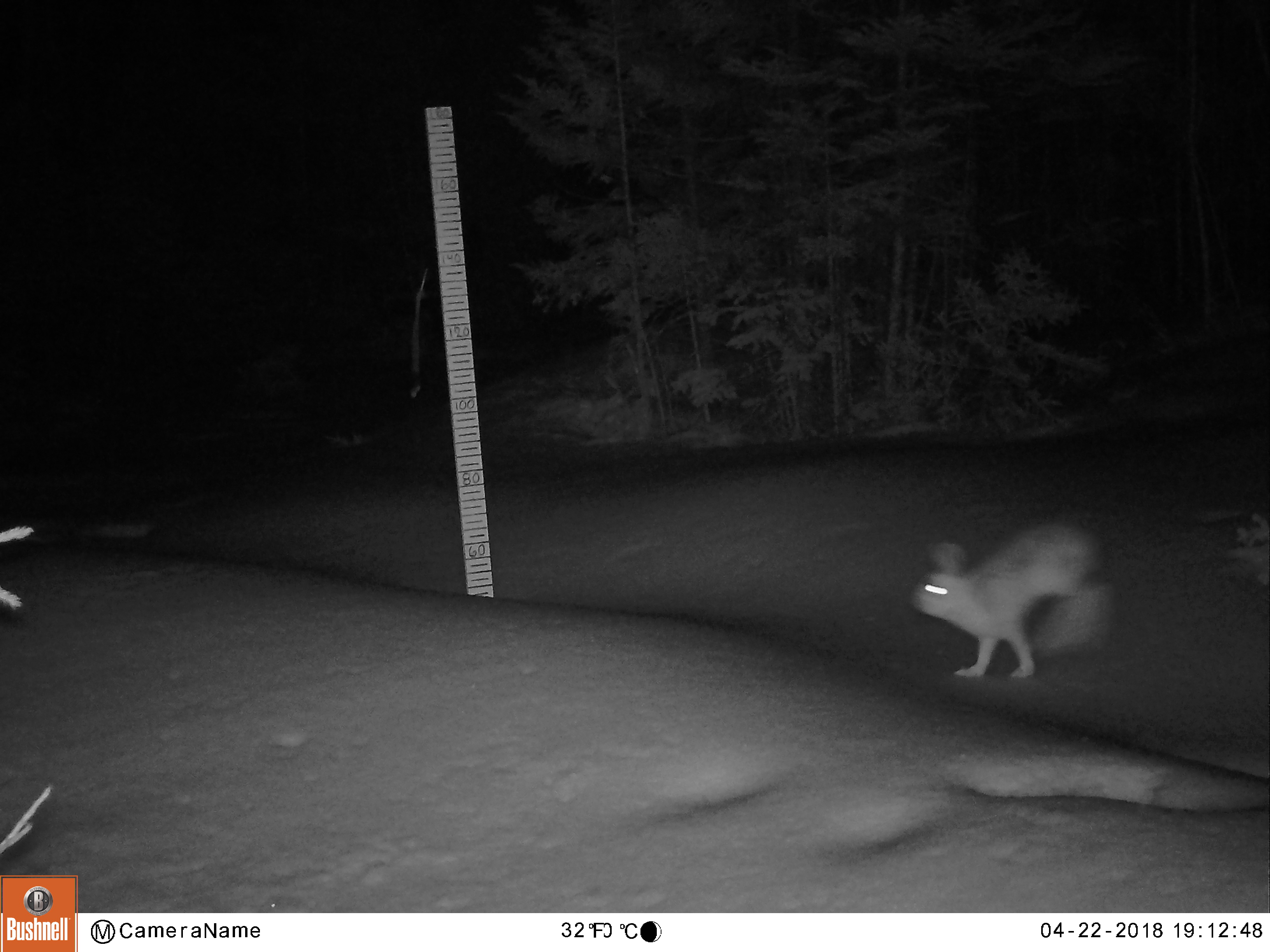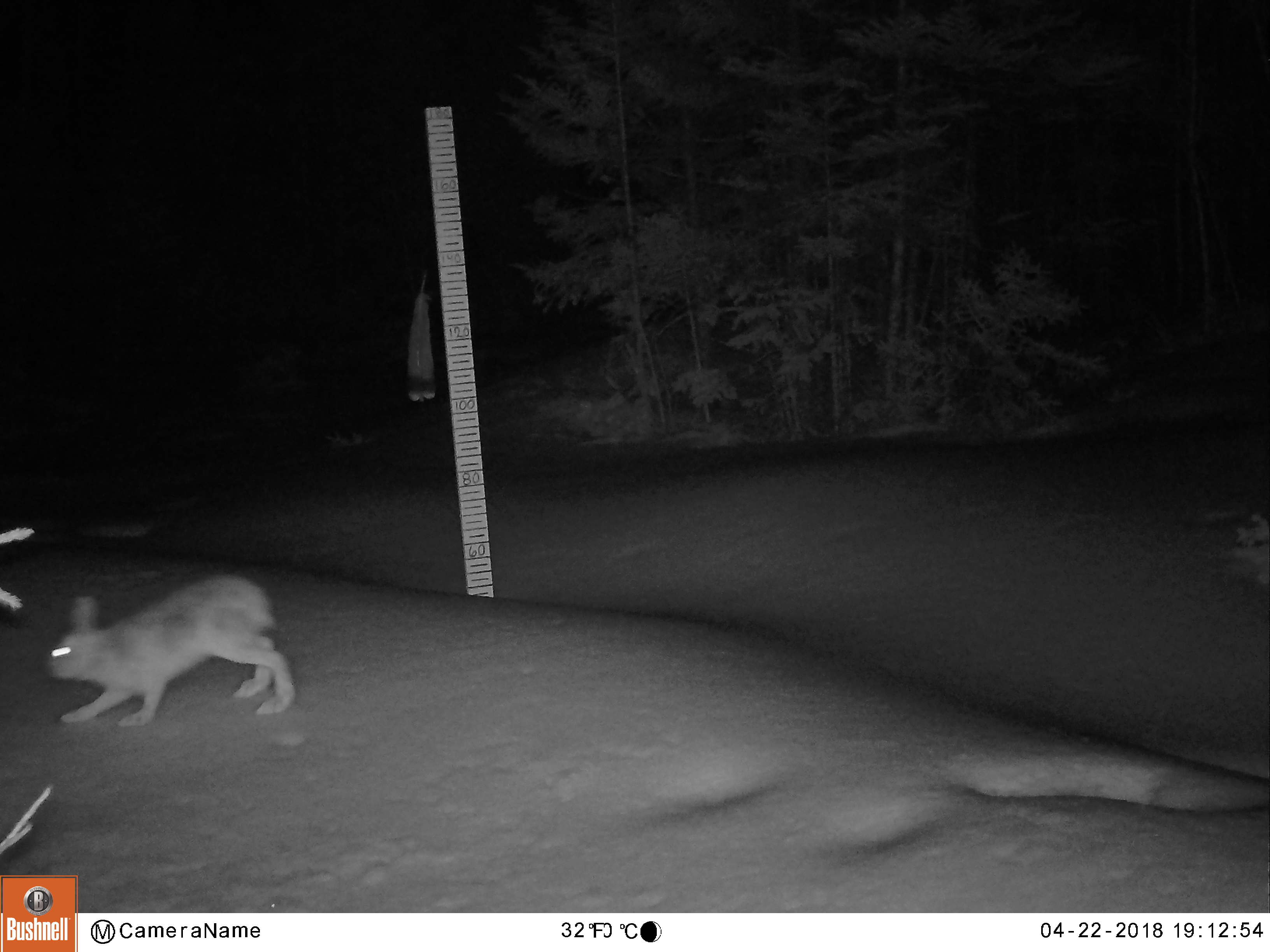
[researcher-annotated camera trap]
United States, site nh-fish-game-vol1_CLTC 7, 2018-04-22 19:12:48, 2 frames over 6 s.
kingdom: Animalia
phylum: Chordata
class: Mammalia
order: Lagomorpha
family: Leporidae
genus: Lepus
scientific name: Lepus americanus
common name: snowshoe hare